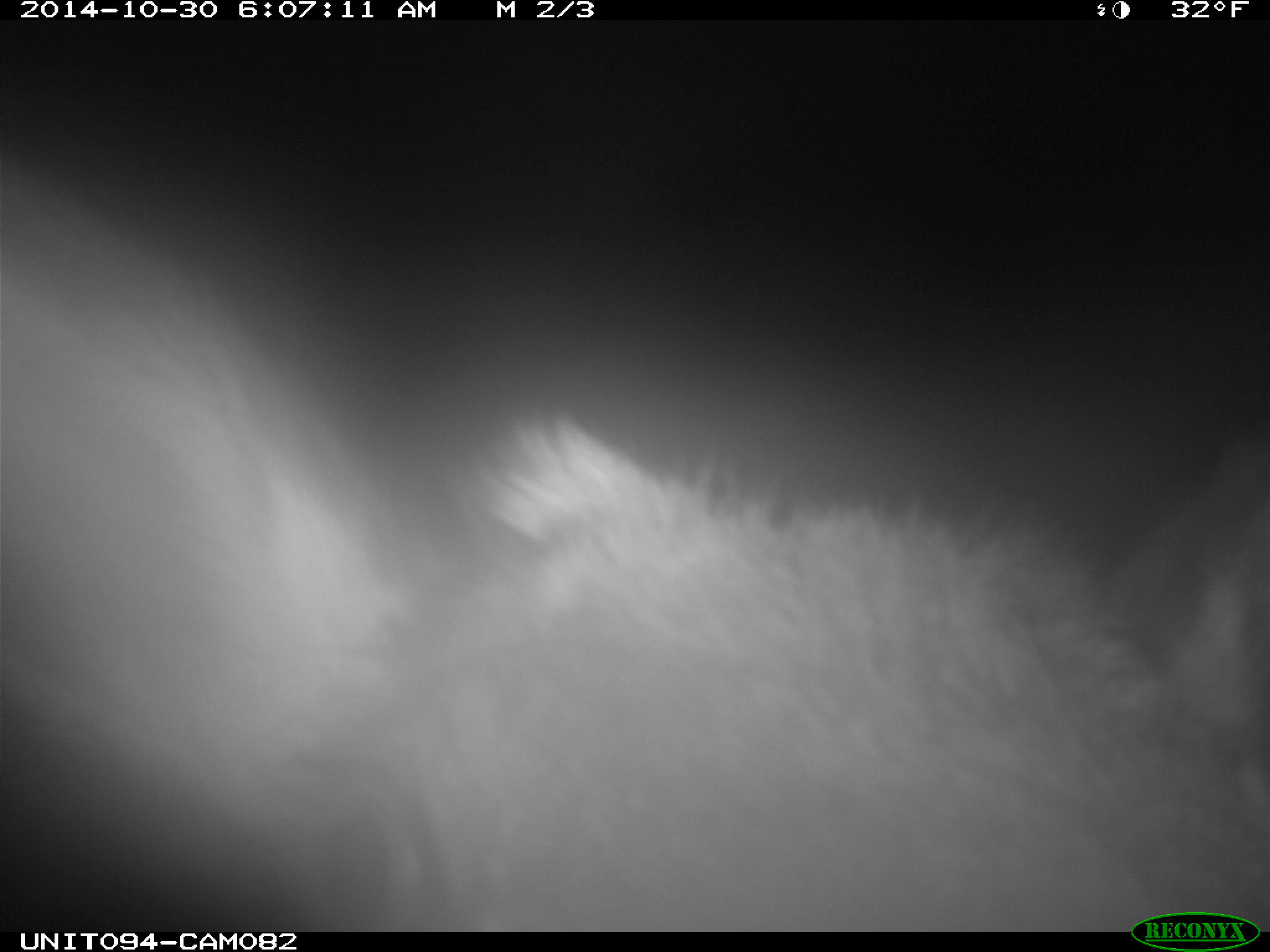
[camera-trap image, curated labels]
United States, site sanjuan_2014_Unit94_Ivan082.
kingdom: Animalia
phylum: Chordata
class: Mammalia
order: Artiodactyla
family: Cervidae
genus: Cervus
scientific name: Cervus elaphus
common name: red deer